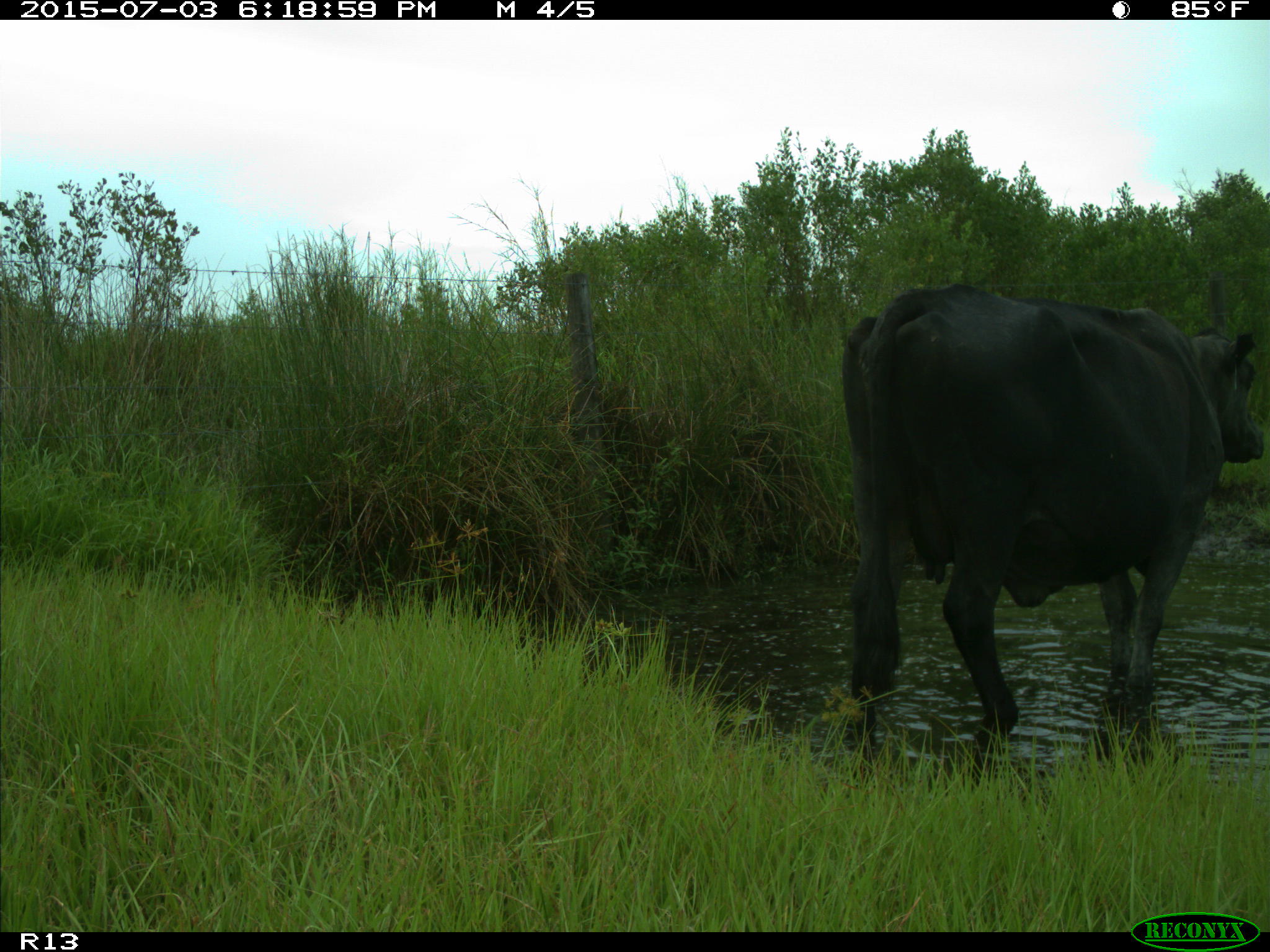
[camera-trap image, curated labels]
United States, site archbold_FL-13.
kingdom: Animalia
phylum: Chordata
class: Mammalia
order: Artiodactyla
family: Bovidae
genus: Bos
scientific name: Bos taurus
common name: domestic cow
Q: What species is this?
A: Bos taurus (domestic cow).